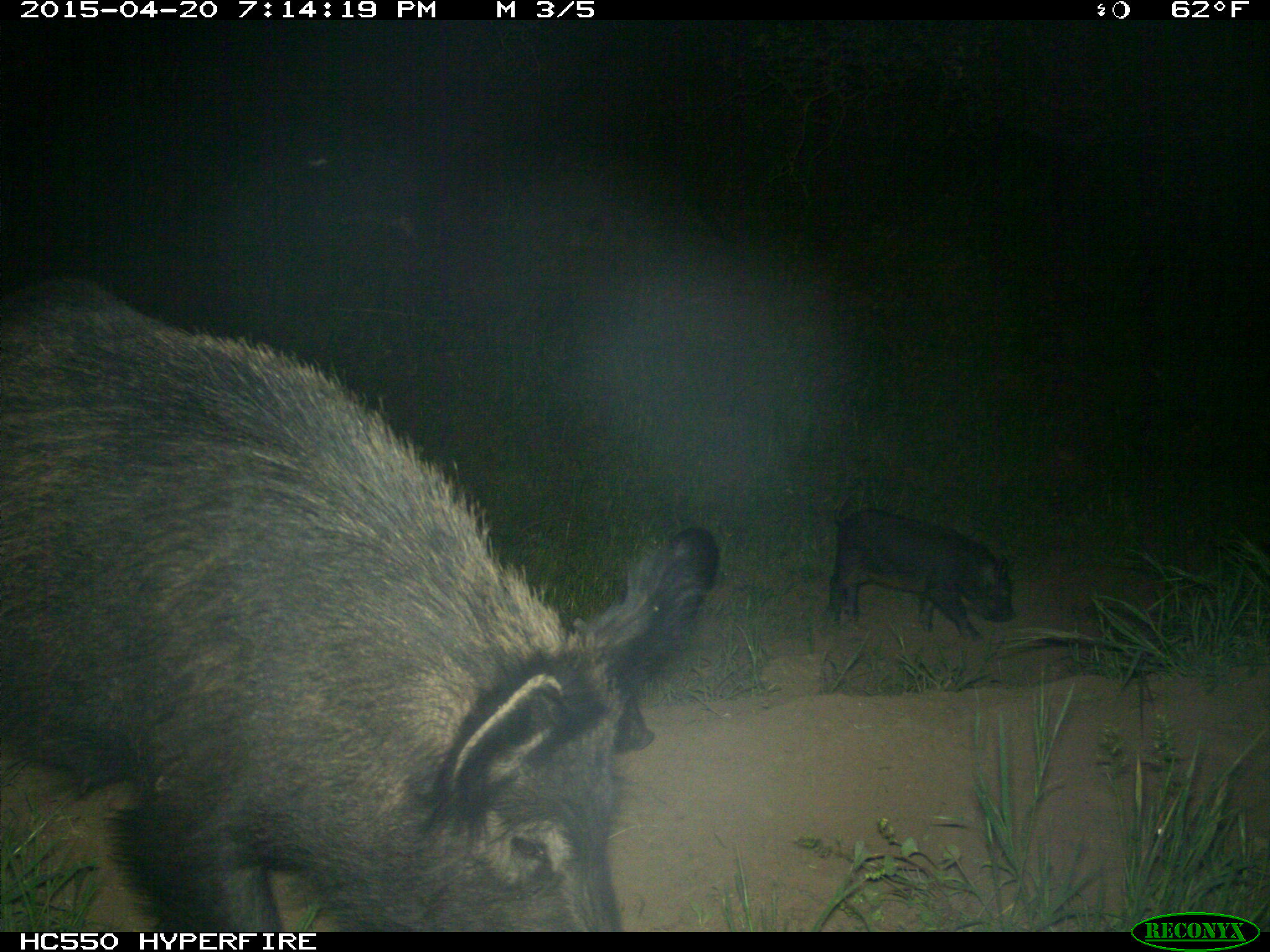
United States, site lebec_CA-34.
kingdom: Animalia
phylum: Chordata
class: Mammalia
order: Artiodactyla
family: Suidae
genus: Sus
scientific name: Sus scrofa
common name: wild boar